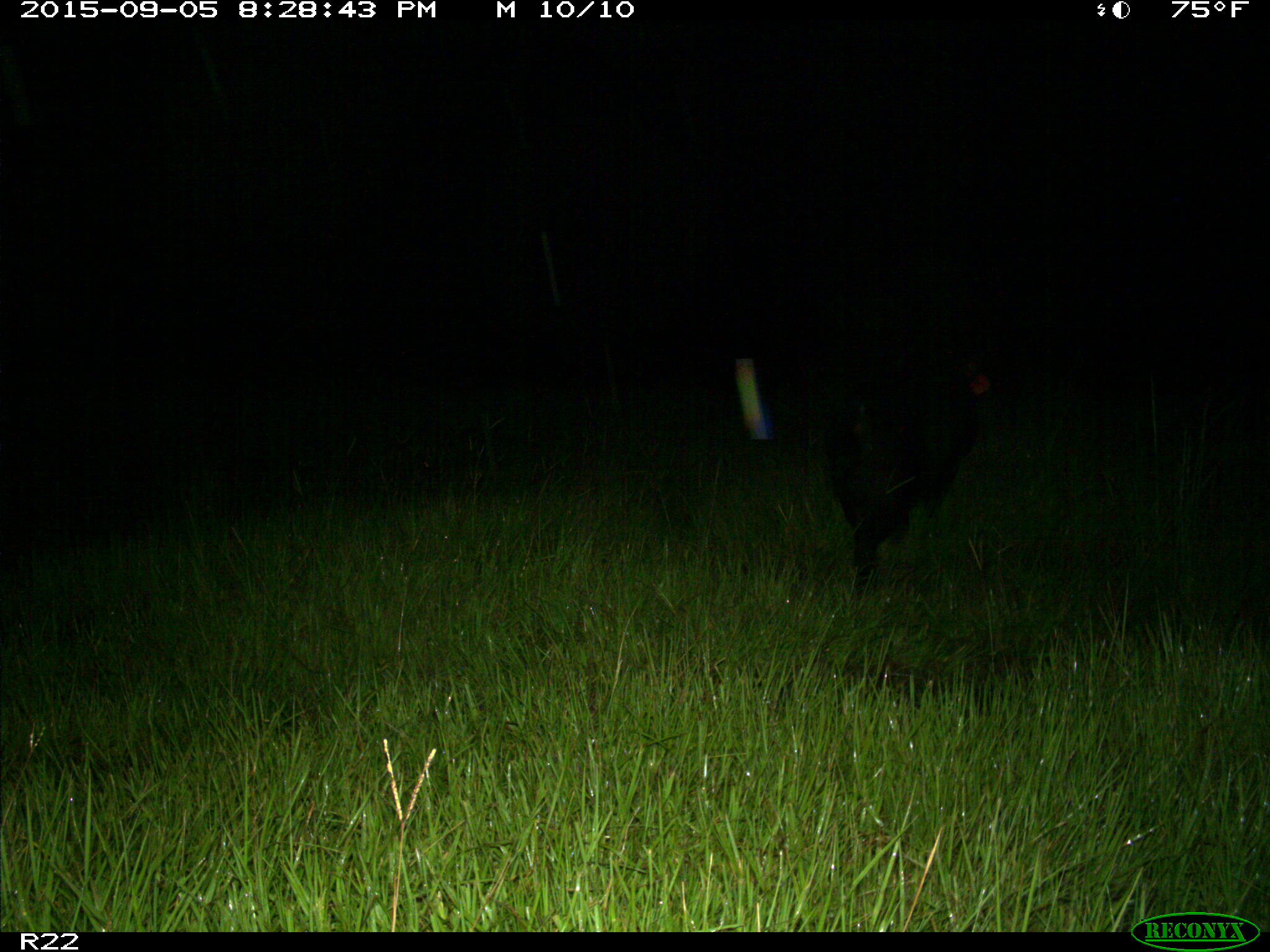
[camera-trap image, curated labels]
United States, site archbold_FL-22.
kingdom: Animalia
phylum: Chordata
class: Mammalia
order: Artiodactyla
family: Suidae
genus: Sus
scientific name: Sus scrofa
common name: wild boar